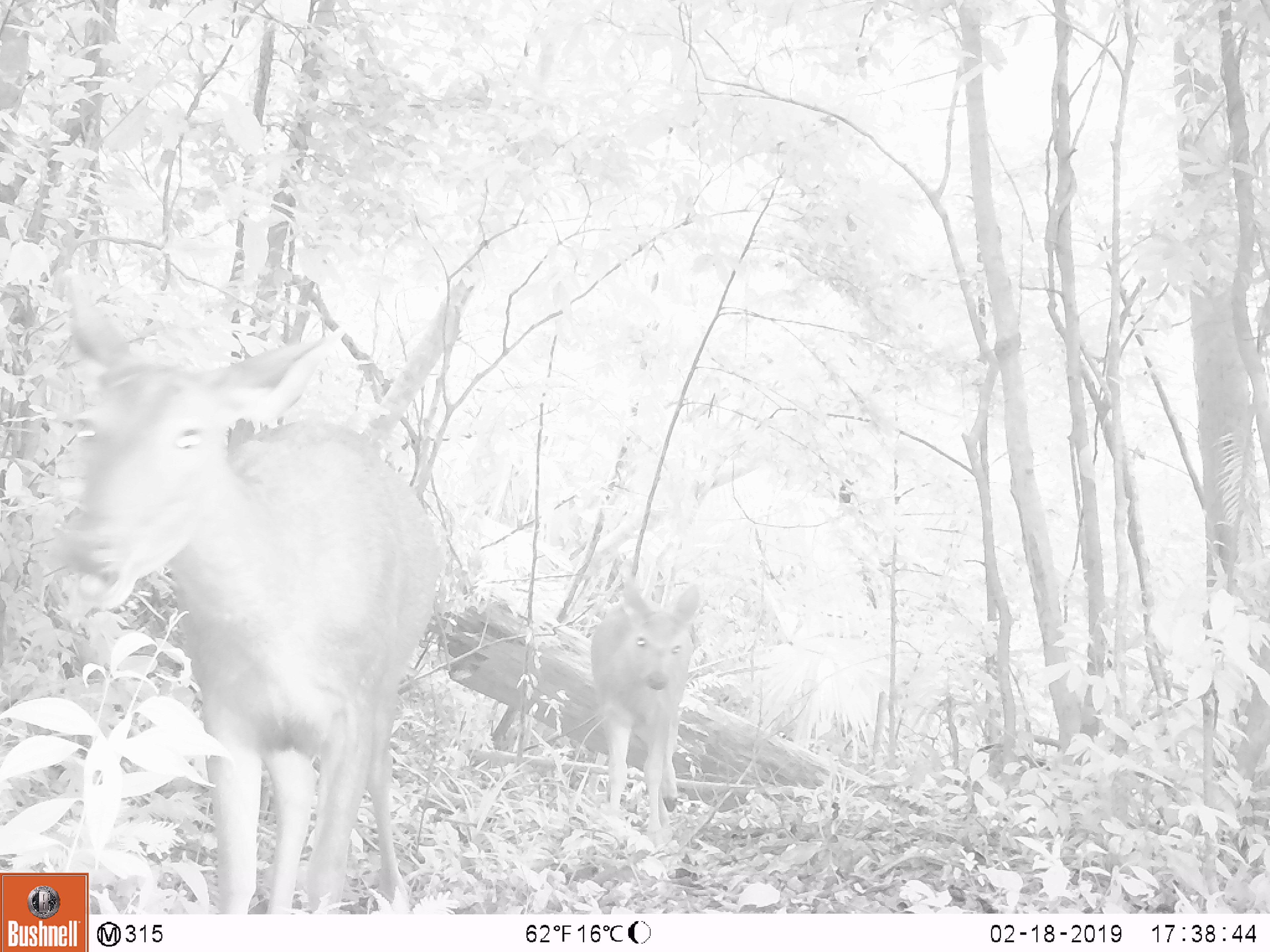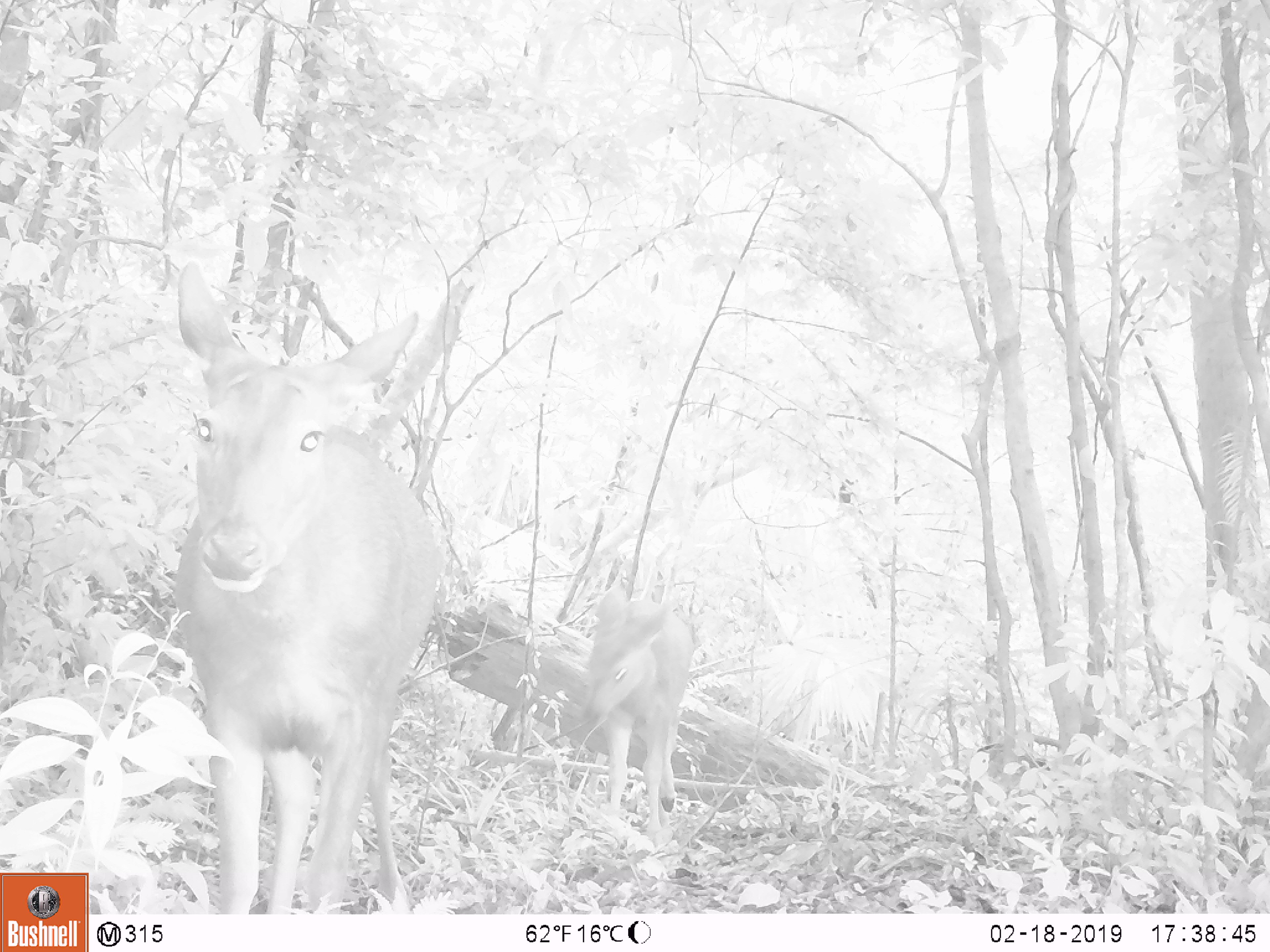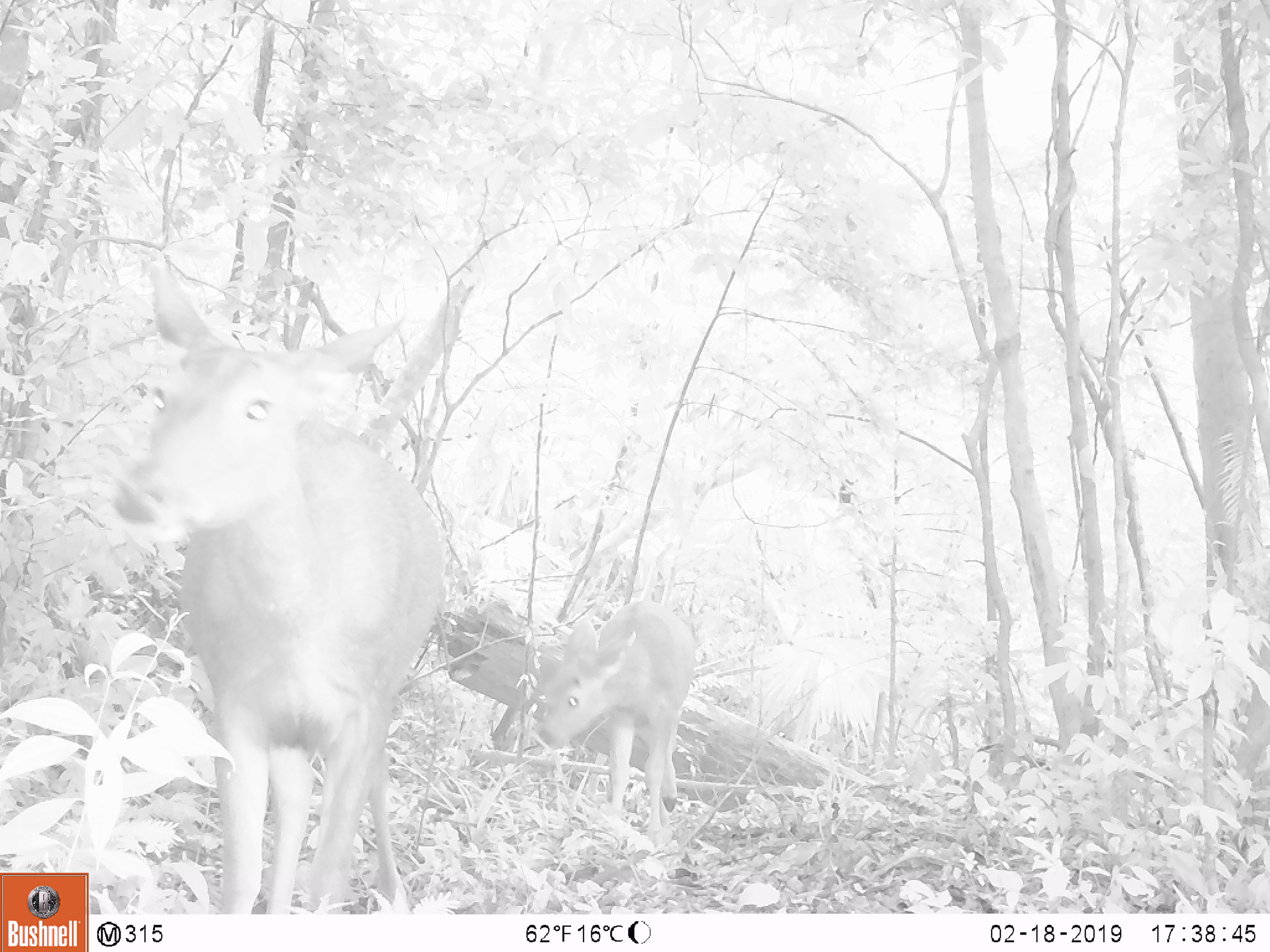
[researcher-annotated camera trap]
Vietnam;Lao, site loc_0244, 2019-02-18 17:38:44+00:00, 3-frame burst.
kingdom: Animalia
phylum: Chordata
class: Mammalia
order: Artiodactyla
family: Cervidae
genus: Rusa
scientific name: Rusa unicolor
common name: sambar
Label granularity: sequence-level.